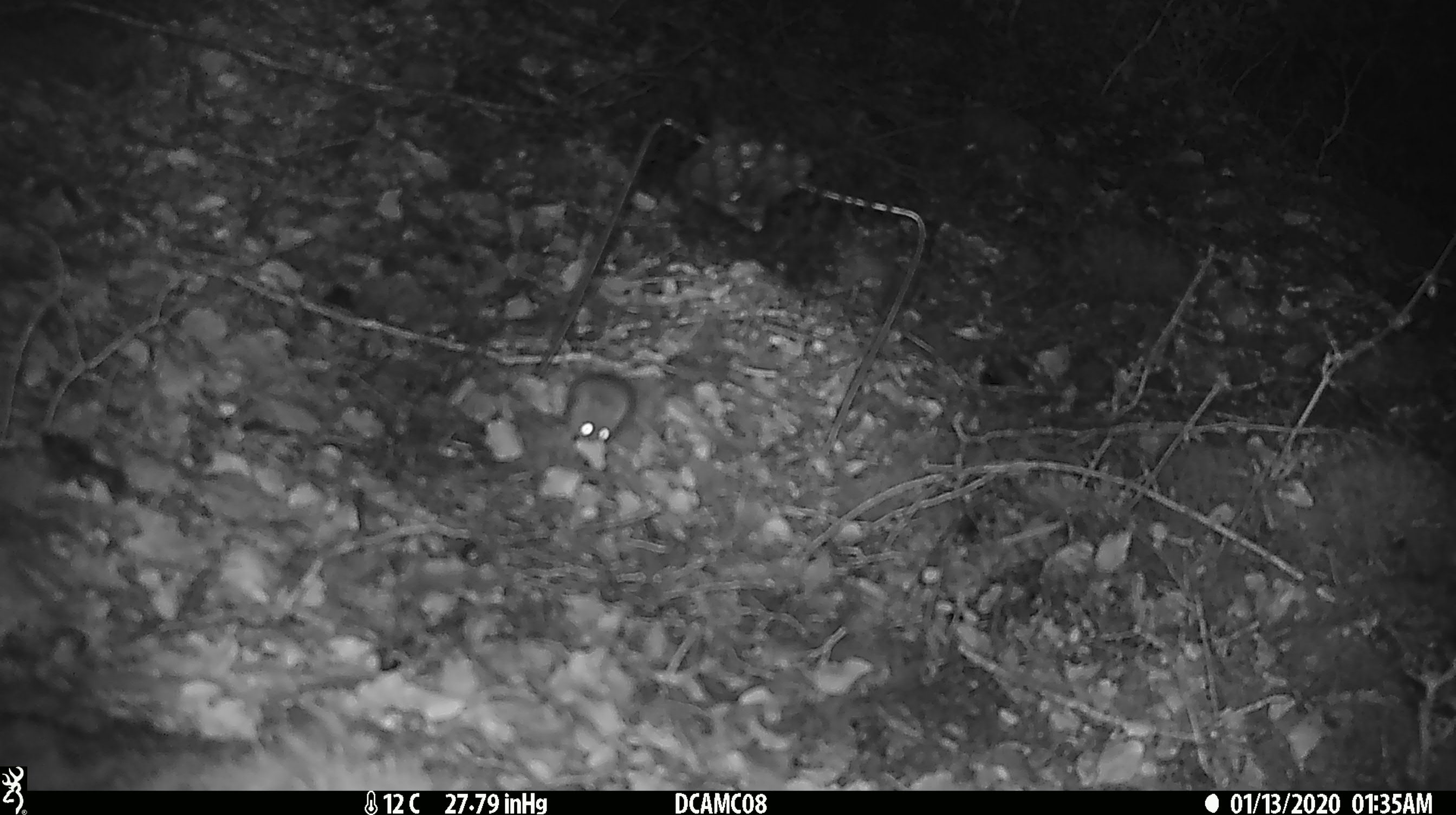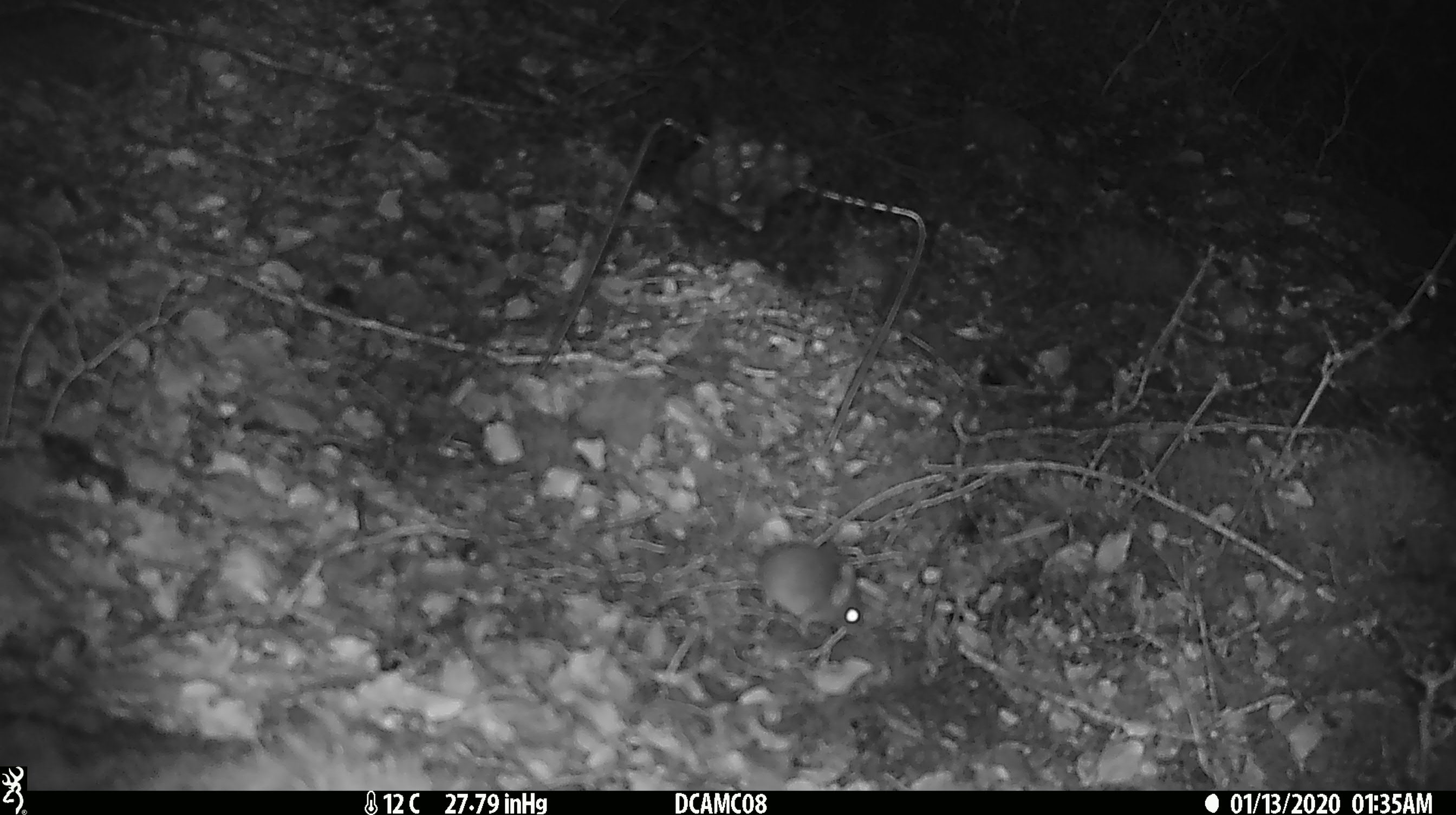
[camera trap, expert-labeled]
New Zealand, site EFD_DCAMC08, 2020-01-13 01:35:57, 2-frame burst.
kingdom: Animalia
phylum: Chordata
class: Mammalia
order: Rodentia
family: Muridae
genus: Mus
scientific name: Mus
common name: mouse